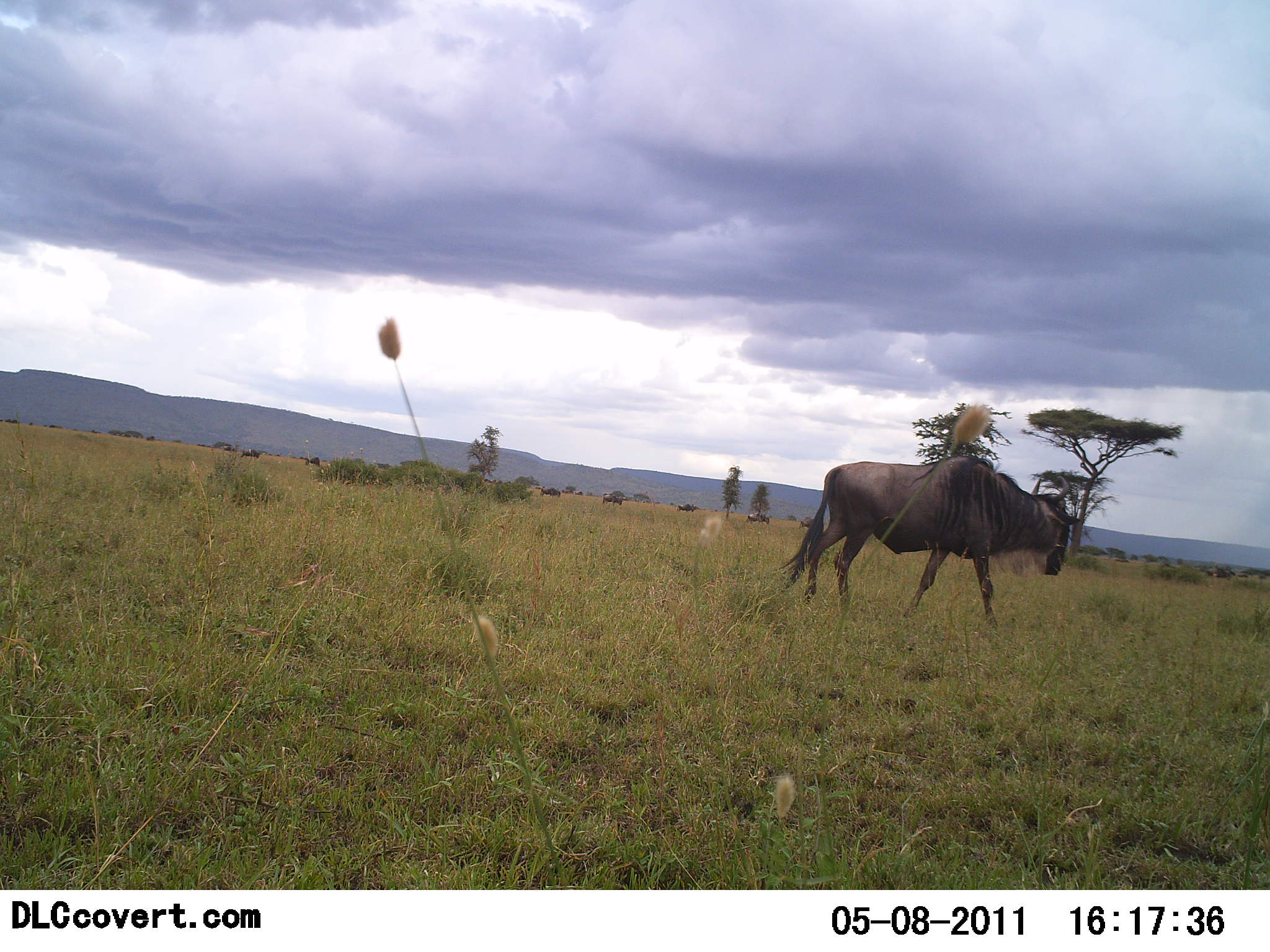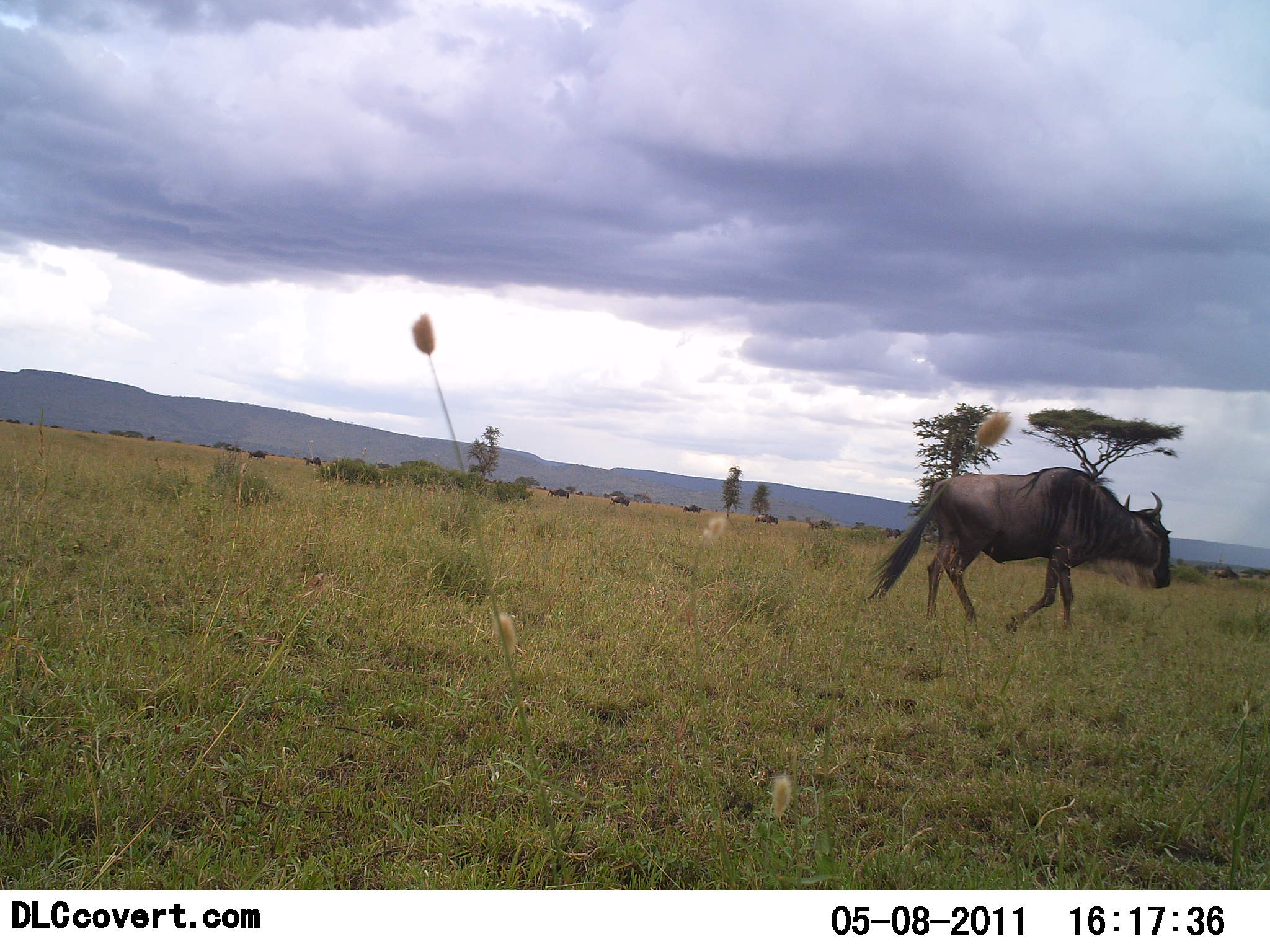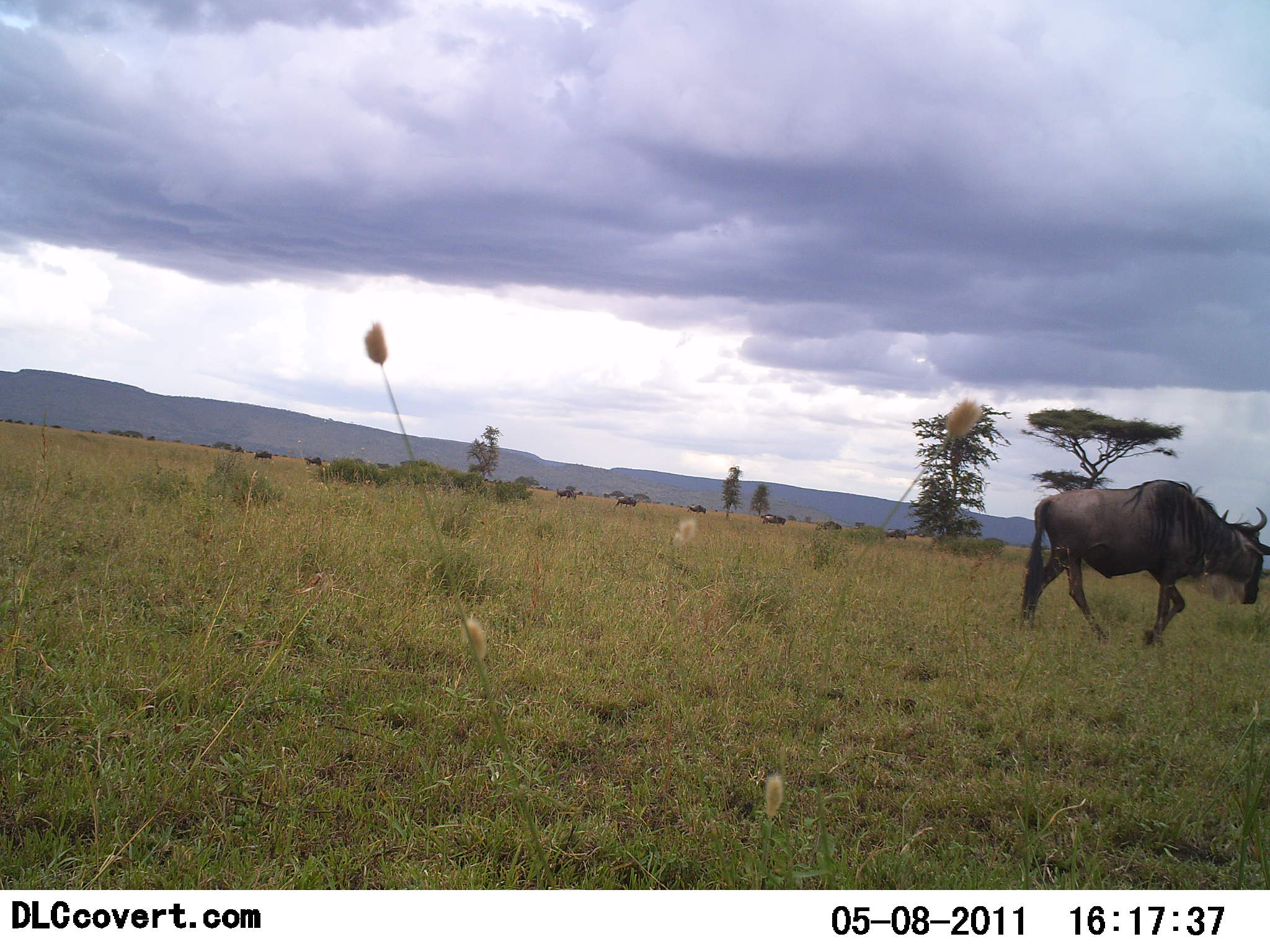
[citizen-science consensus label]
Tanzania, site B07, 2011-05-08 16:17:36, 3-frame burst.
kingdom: Animalia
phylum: Chordata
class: Mammalia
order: Artiodactyla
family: Bovidae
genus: Connochaetes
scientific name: Connochaetes taurinus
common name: blue wildebeest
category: wildebeest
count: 11-50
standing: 7%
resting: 0%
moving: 100%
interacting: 0%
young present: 7%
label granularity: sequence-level